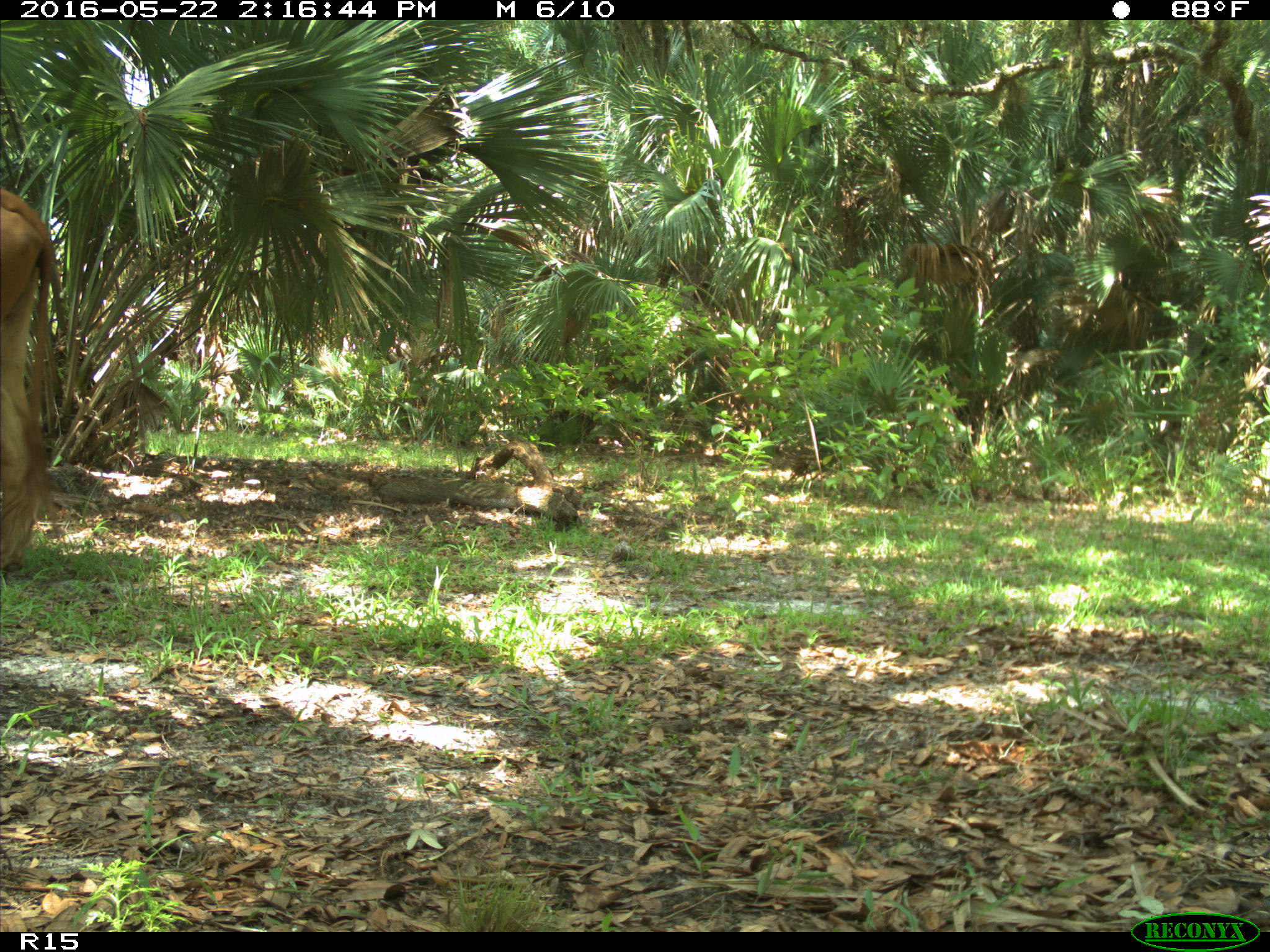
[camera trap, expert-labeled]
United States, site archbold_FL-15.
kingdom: Animalia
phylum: Chordata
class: Mammalia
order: Artiodactyla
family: Bovidae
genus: Bos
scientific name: Bos taurus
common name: domestic cow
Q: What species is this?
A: Bos taurus (domestic cow).